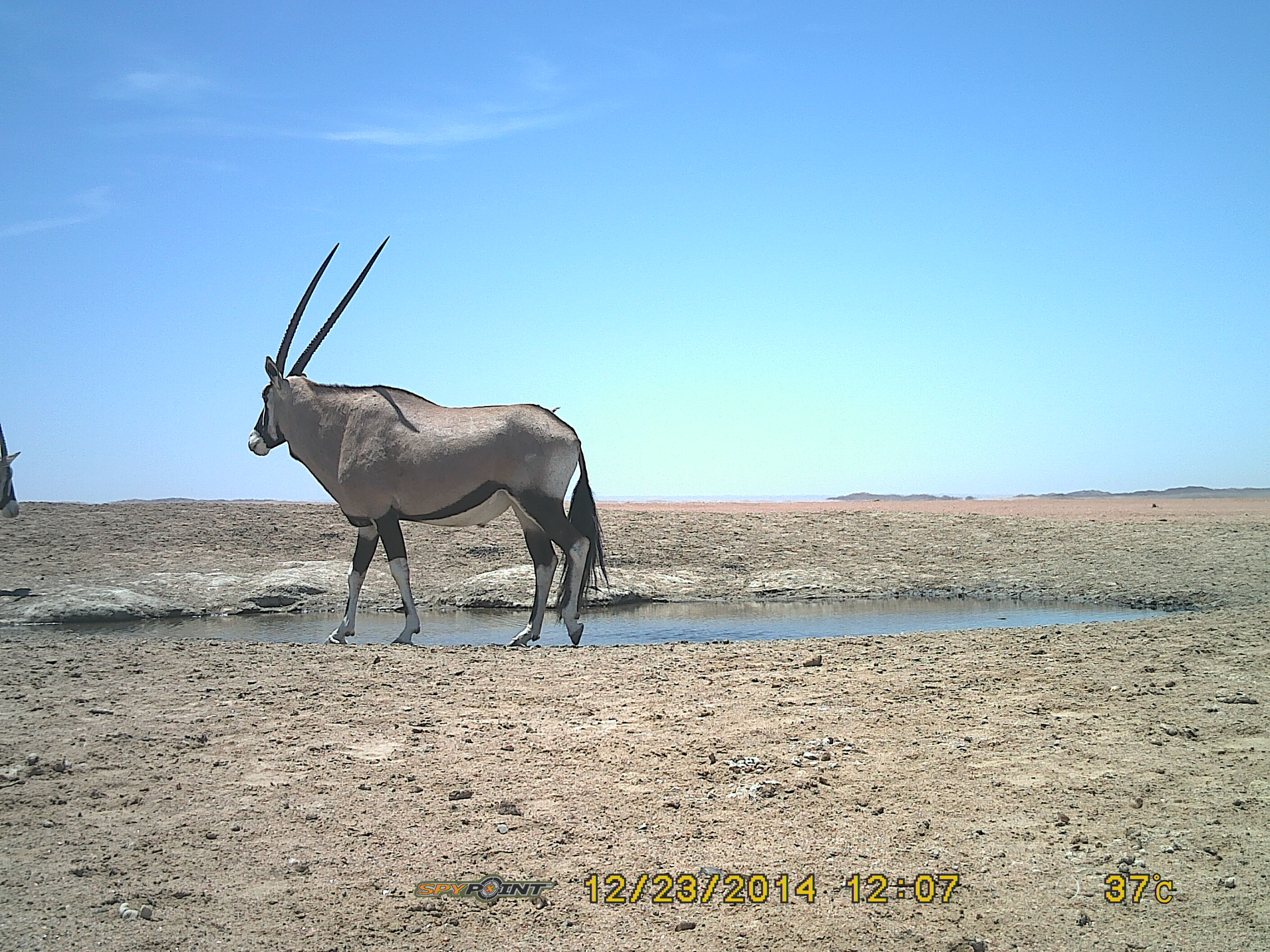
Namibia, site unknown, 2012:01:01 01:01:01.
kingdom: Animalia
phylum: Chordata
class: Mammalia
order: Artiodactyla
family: Bovidae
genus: Oryx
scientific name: Oryx gazella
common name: gemsbok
Oryx gazella (gemsbok).